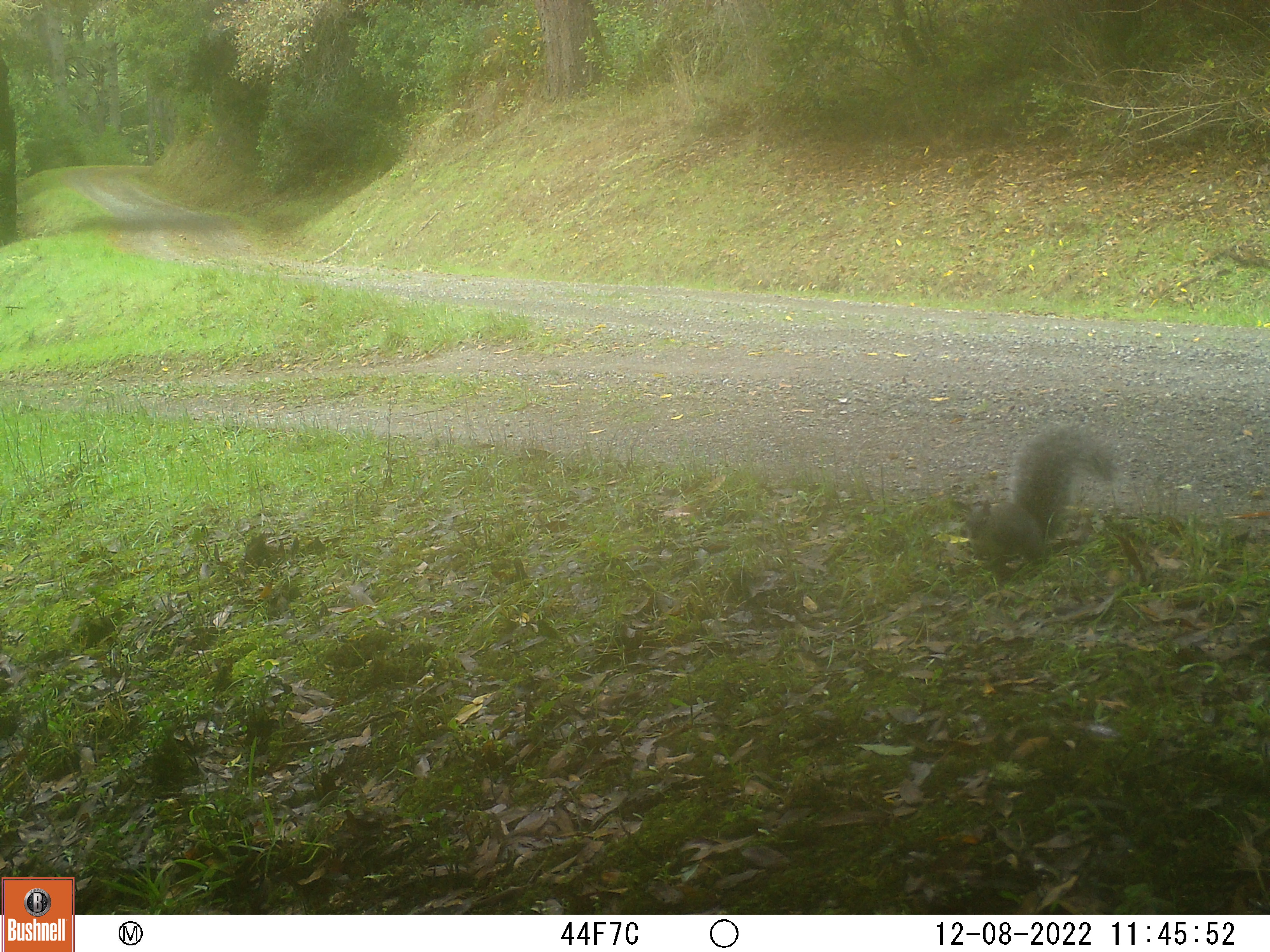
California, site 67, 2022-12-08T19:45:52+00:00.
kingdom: Animalia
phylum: Chordata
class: Mammalia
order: Rodentia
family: Sciuridae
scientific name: Sciuridae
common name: squirrel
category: unknown squirrel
Unknown squirrel (squirrel) (Sciuridae).